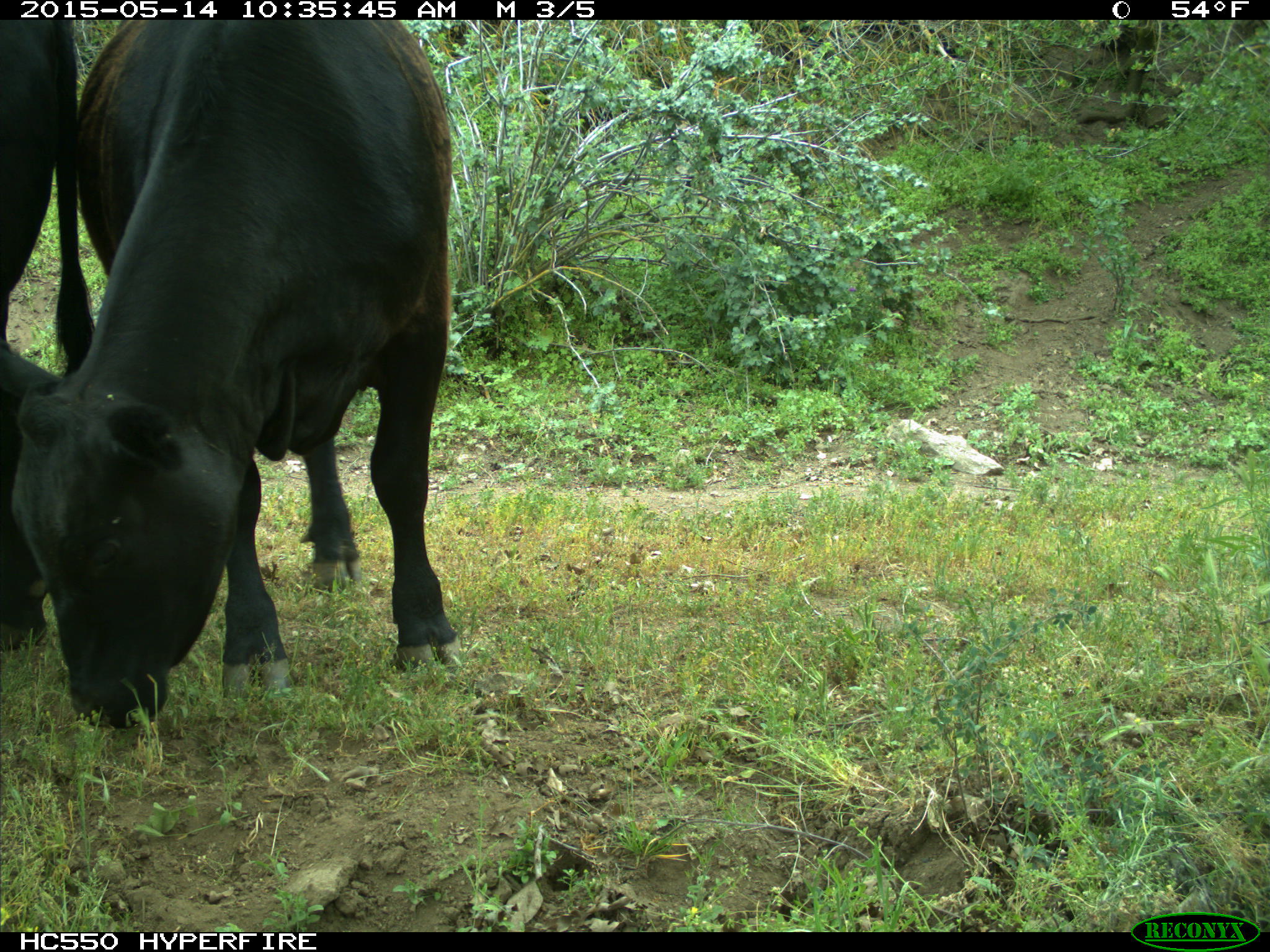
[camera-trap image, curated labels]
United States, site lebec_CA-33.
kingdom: Animalia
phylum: Chordata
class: Mammalia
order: Artiodactyla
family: Bovidae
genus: Bos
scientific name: Bos taurus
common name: domestic cow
Bos taurus (domestic cow).